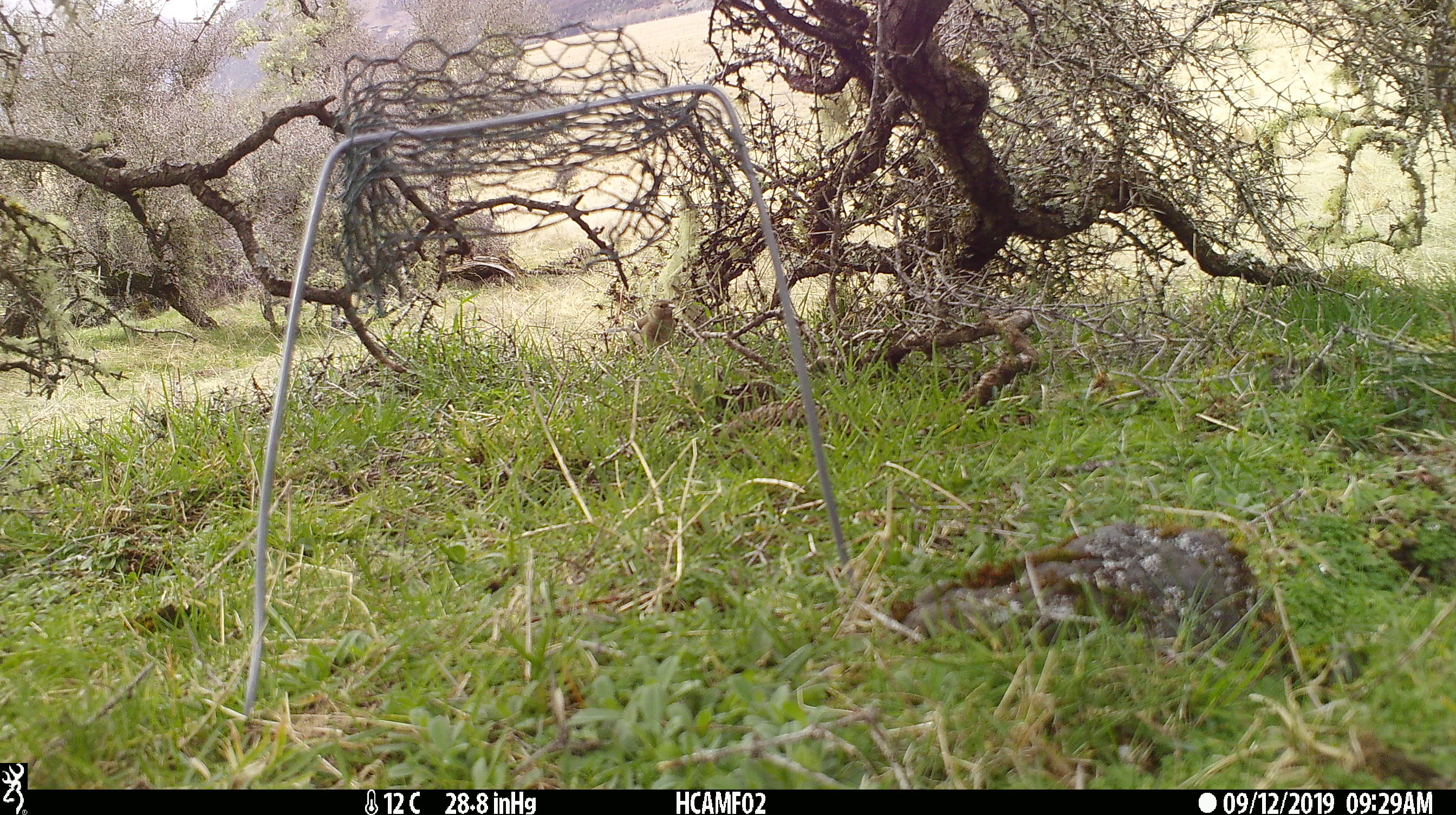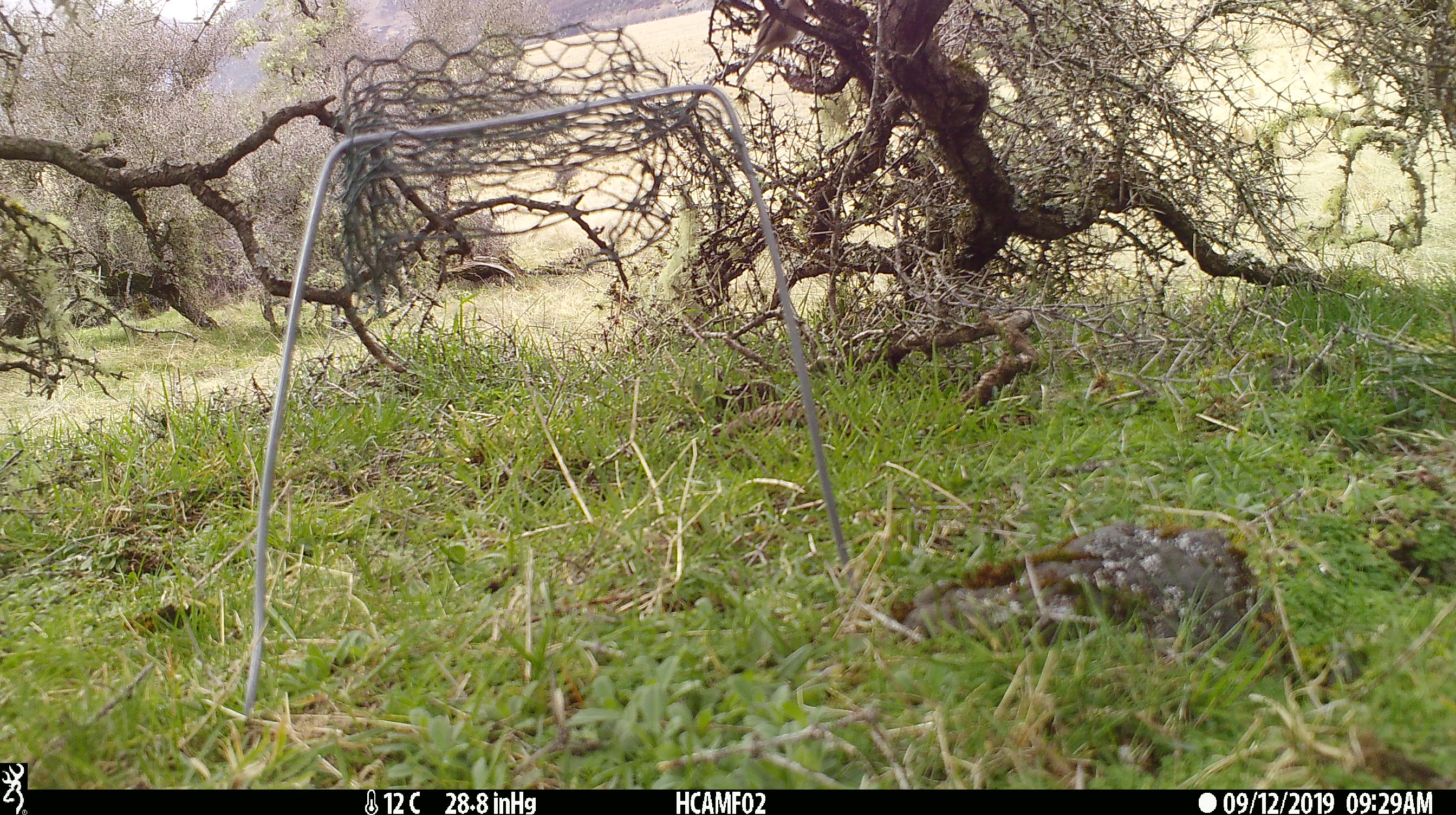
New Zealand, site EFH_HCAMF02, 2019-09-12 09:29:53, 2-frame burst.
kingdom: Animalia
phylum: Chordata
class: Aves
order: Passeriformes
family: Fringillidae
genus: Fringilla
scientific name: Fringilla coelebs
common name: common chaffinch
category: chaffinch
Chaffinch (common chaffinch) (Fringilla coelebs).